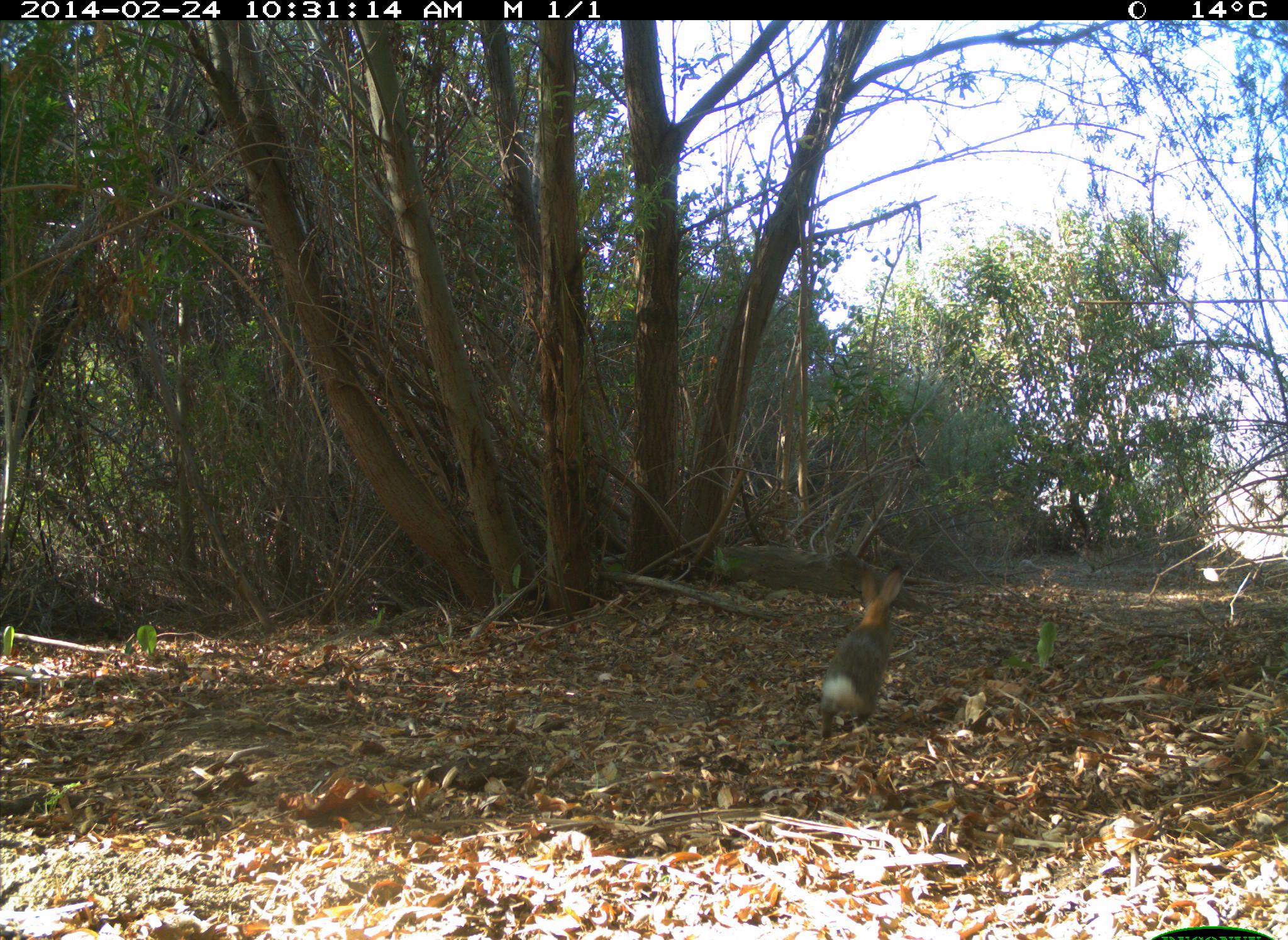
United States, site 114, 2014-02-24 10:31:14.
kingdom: Animalia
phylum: Chordata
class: Mammalia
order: Lagomorpha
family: Leporidae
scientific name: Leporidae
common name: rabbits and hares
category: rabbit